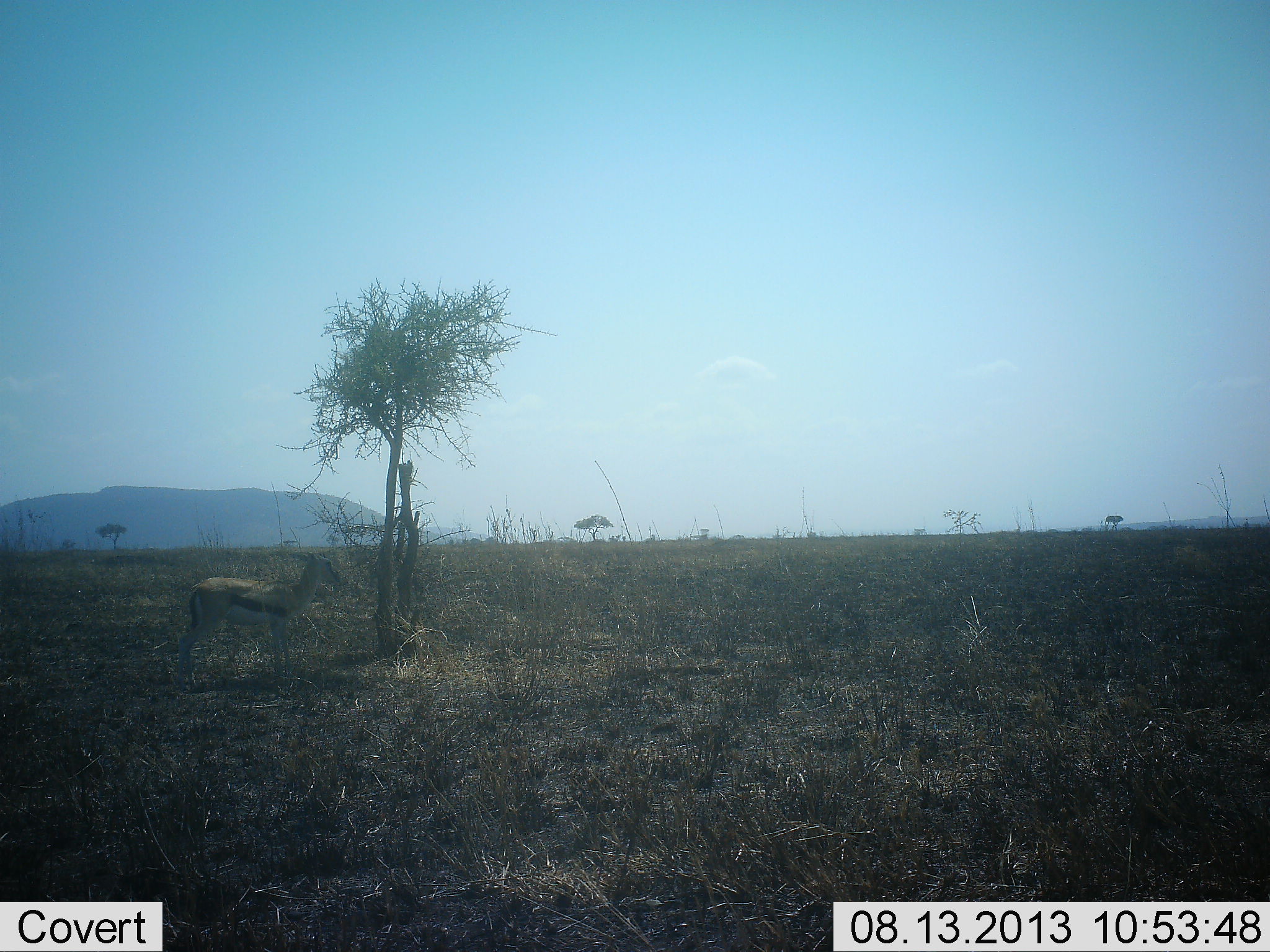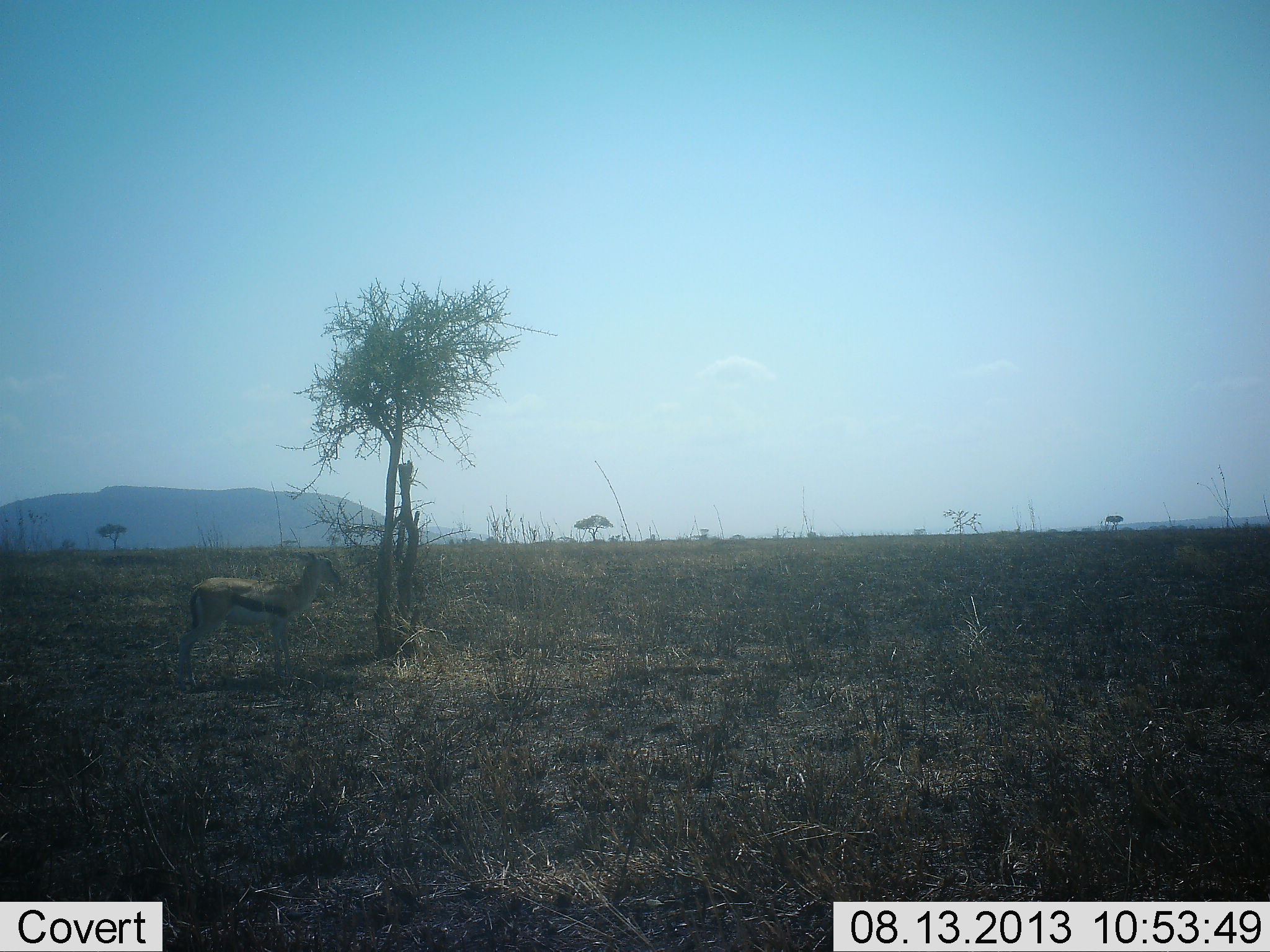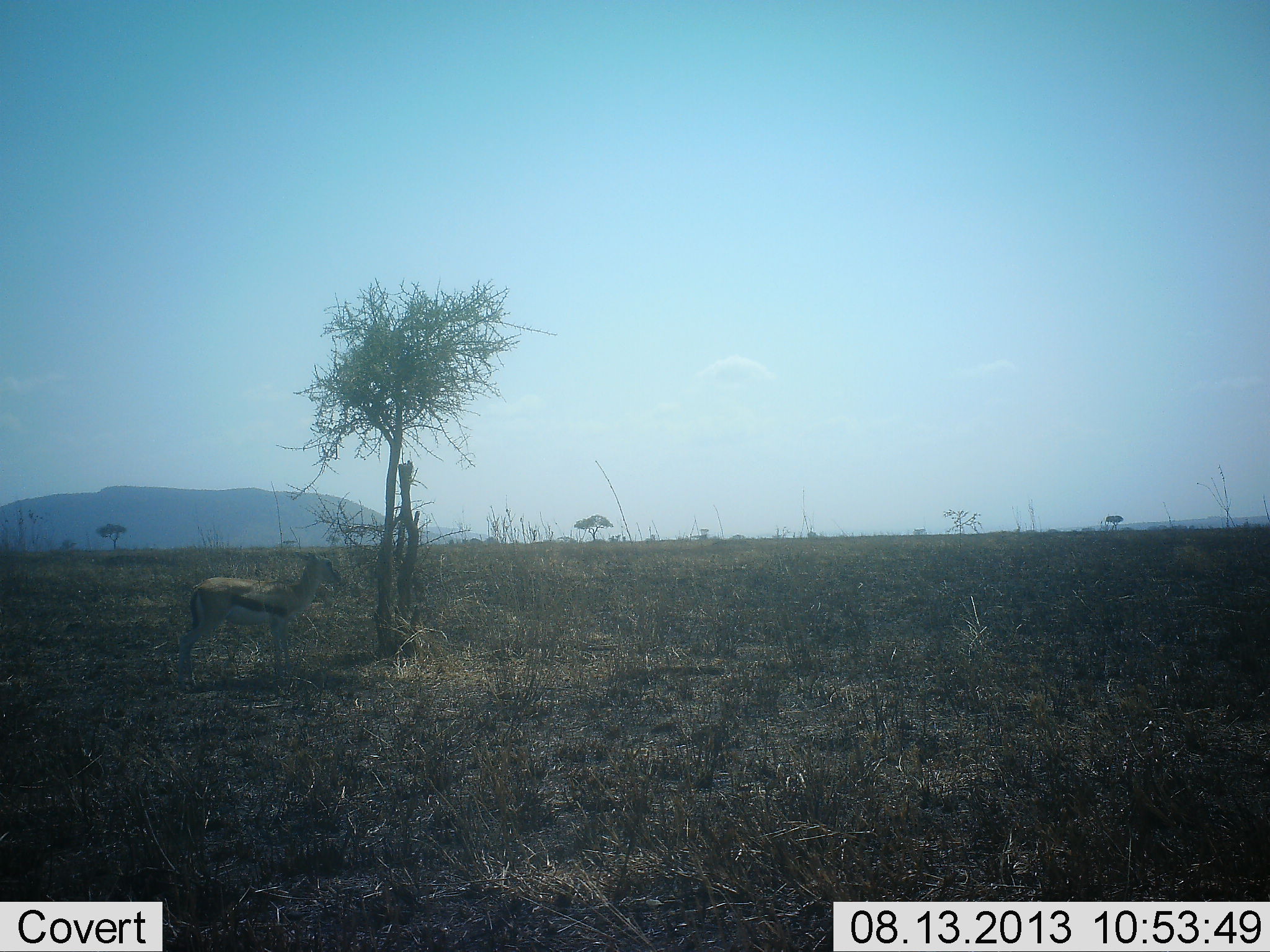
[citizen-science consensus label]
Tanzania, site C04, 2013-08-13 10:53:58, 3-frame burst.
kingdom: Animalia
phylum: Chordata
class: Mammalia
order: Artiodactyla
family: Bovidae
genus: Eudorcas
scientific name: Eudorcas thomsonii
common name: thomson's gazelle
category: gazellethomsons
Gazellethomsons (thomson's gazelle) (Eudorcas thomsonii), count 1. Behavior (volunteer vote fractions): standing 100%, resting 0%, moving 0%, interacting 0%. Young present (vote fraction): 0%. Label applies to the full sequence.